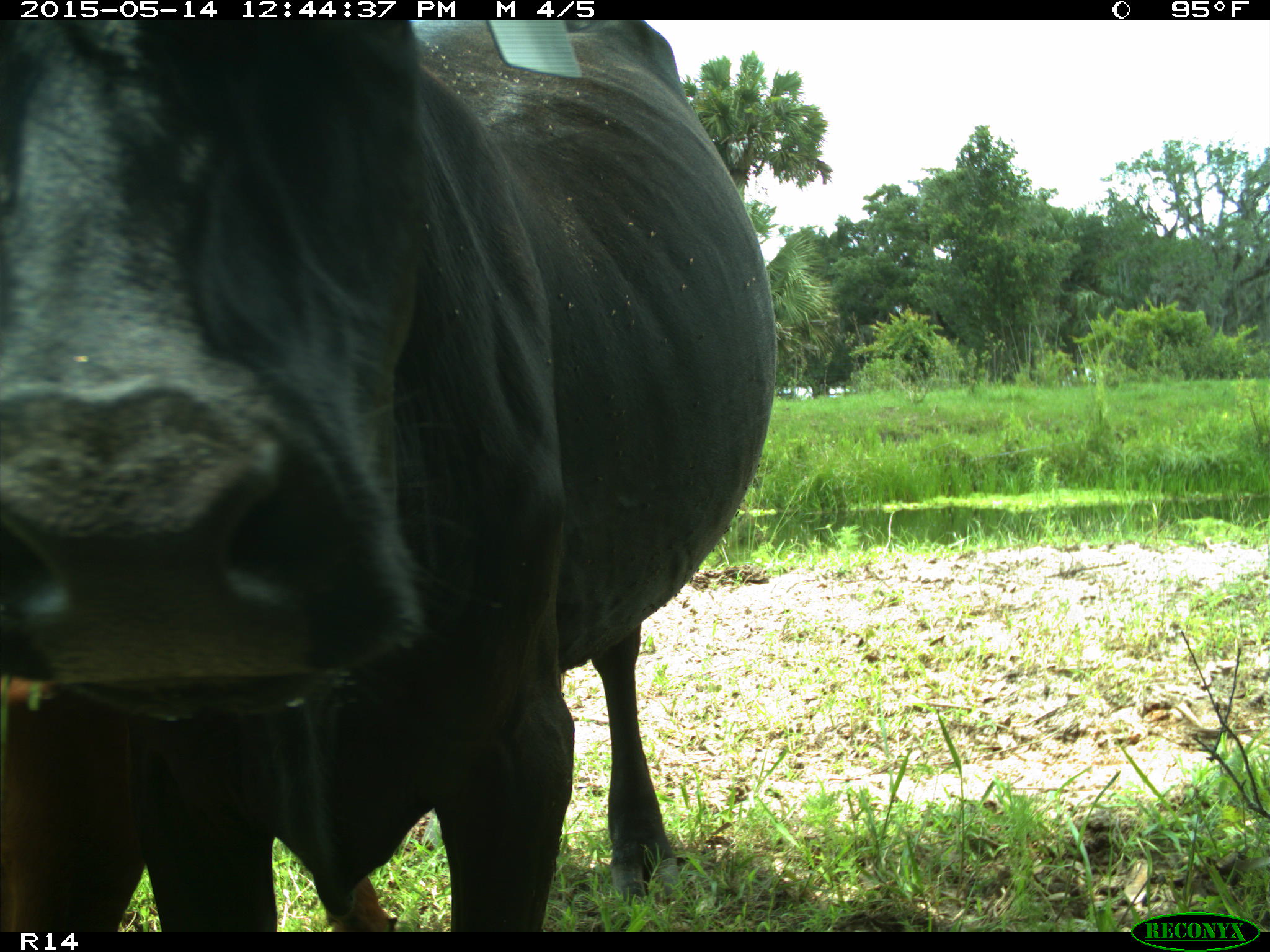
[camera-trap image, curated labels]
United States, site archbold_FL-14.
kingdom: Animalia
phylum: Chordata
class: Mammalia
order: Artiodactyla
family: Bovidae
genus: Bos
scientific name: Bos taurus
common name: domestic cow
Bos taurus (domestic cow).